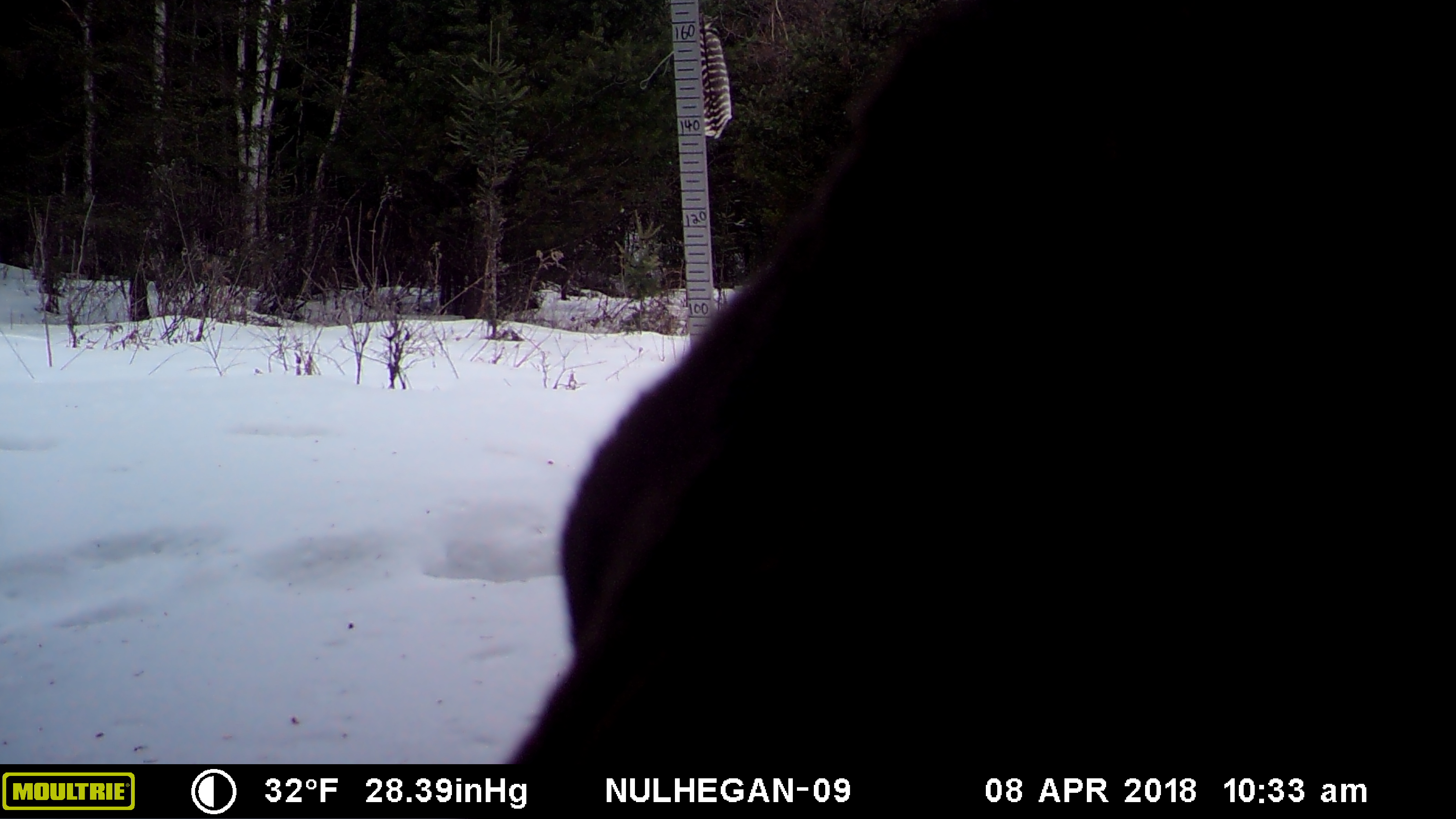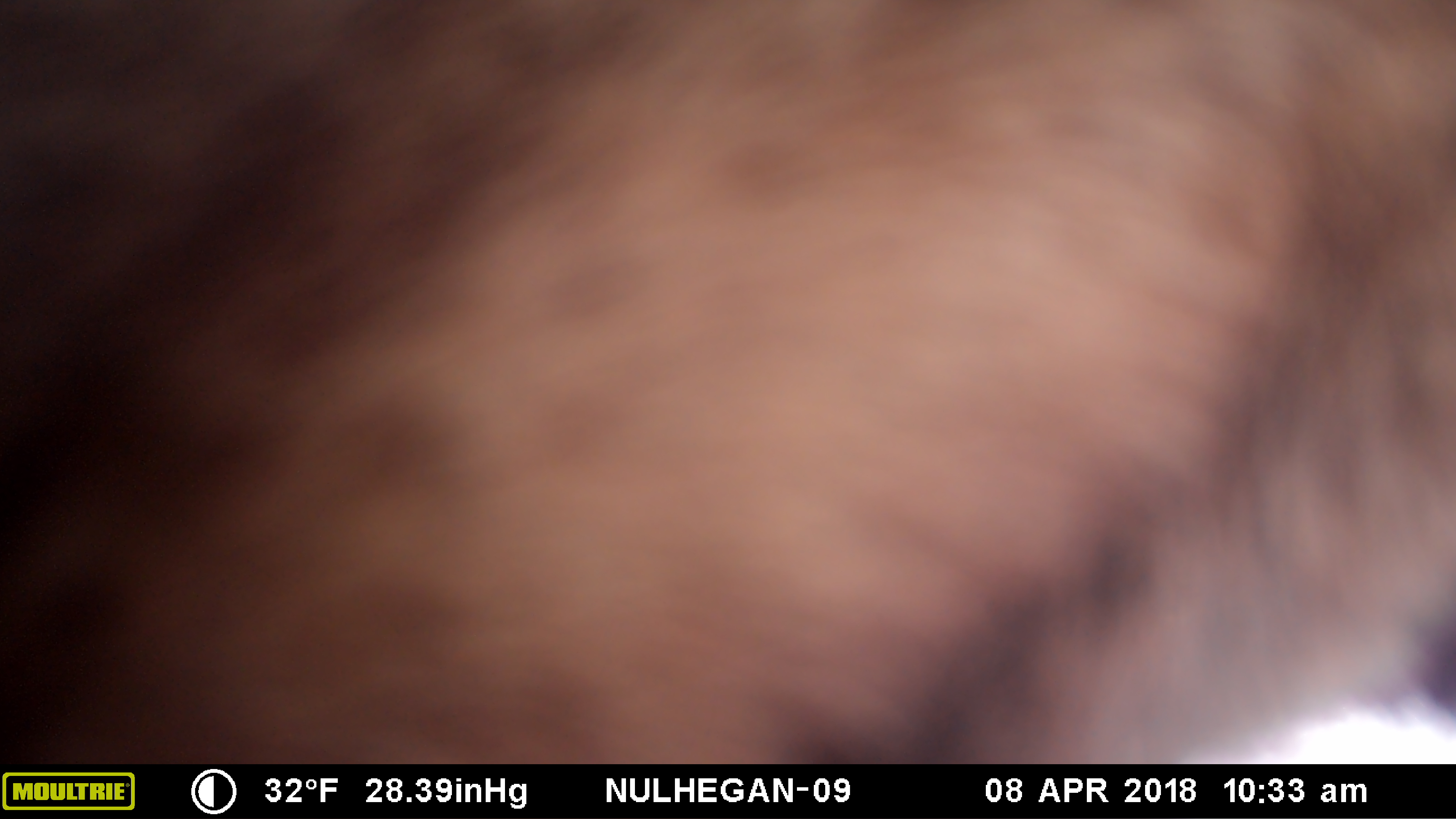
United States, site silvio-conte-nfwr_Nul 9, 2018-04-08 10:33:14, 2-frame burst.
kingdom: Animalia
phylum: Chordata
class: Mammalia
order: Artiodactyla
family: Cervidae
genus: Alces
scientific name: Alces alces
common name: moose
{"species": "moose (Alces alces)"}